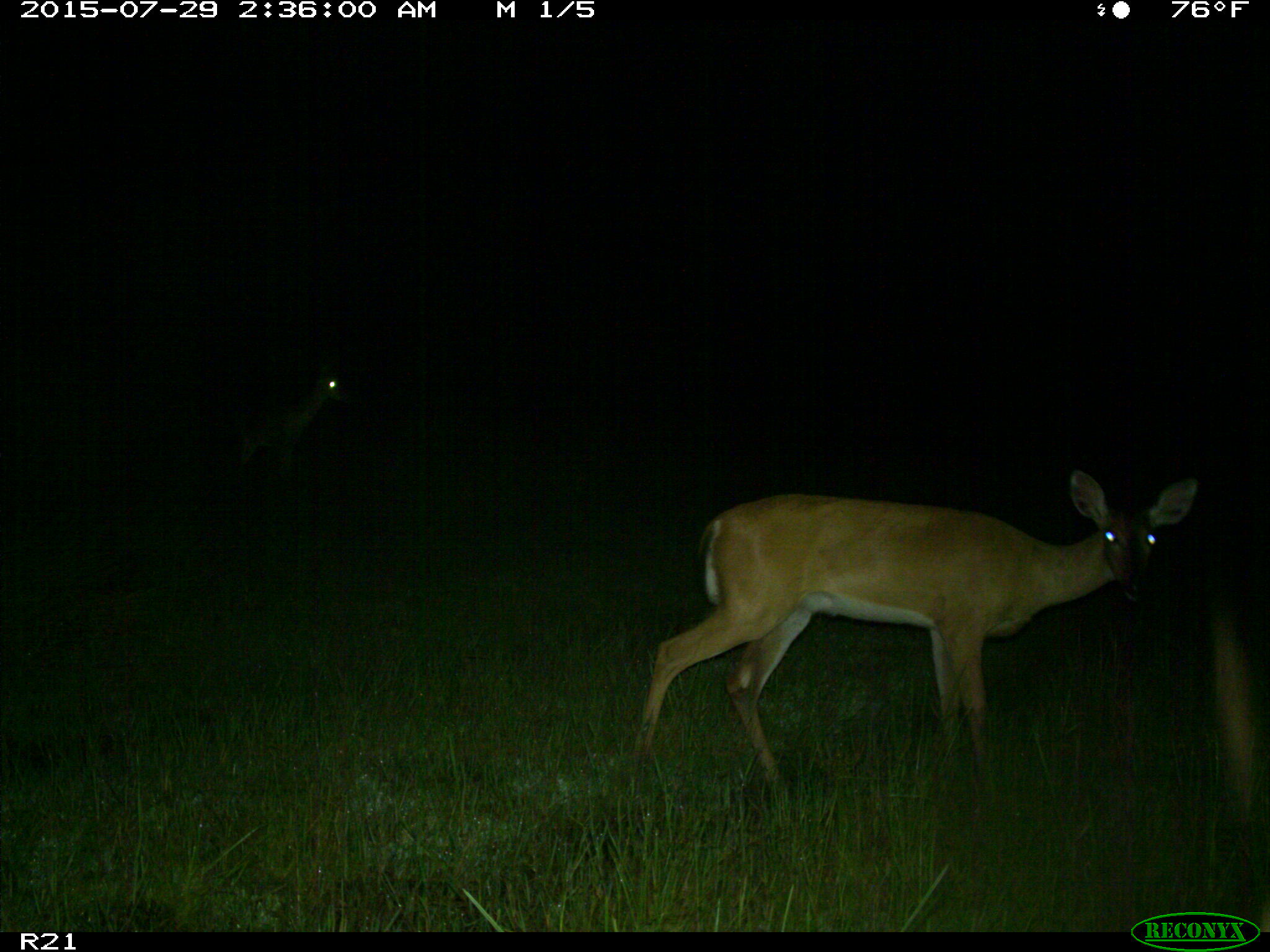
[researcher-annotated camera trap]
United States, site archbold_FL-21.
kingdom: Animalia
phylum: Chordata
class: Mammalia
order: Artiodactyla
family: Cervidae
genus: Odocoileus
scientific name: Odocoileus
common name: deer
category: unidentified deer